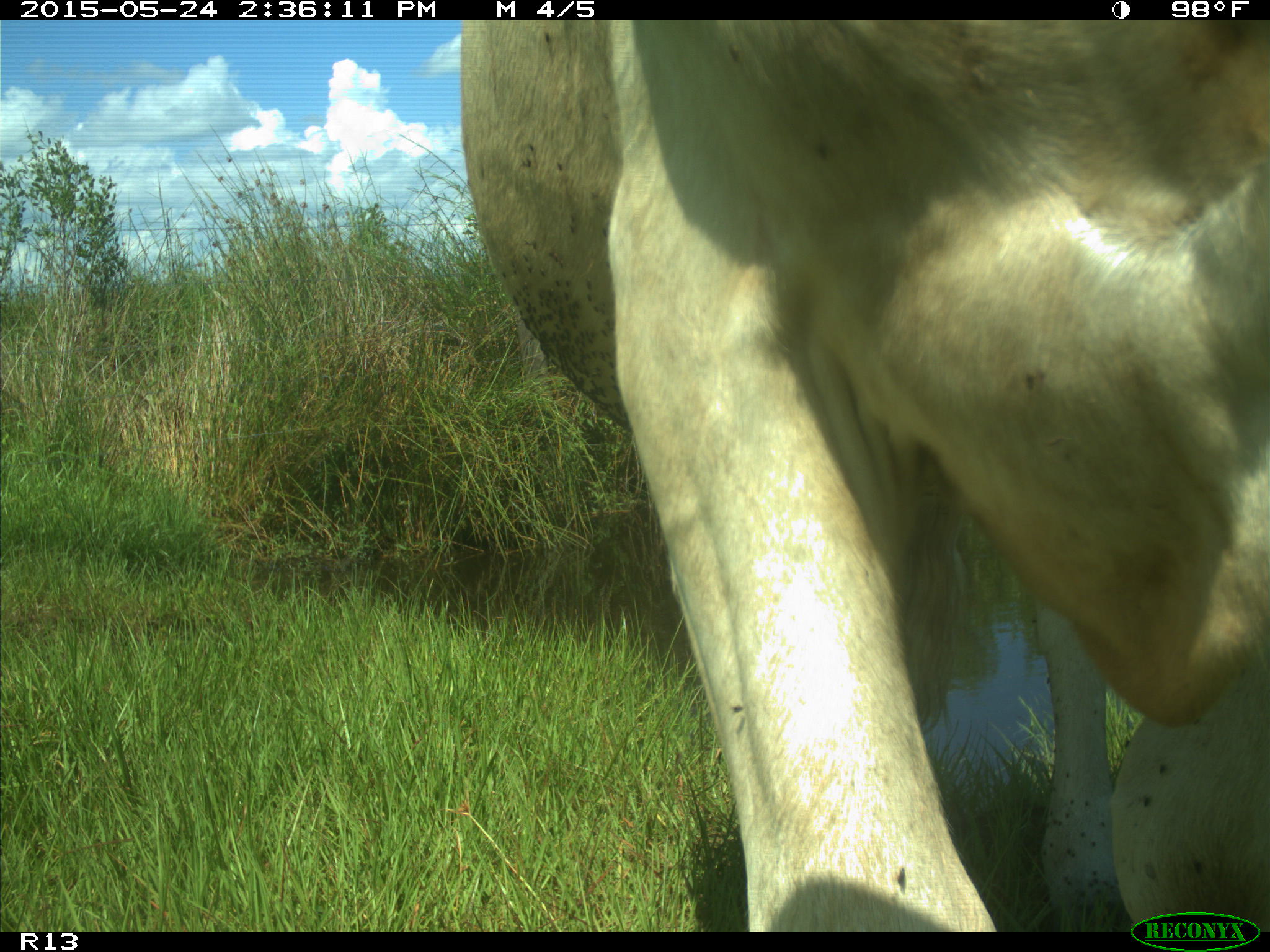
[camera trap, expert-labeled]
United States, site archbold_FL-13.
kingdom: Animalia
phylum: Chordata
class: Mammalia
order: Artiodactyla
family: Bovidae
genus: Bos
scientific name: Bos taurus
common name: domestic cow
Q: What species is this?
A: Bos taurus (domestic cow).